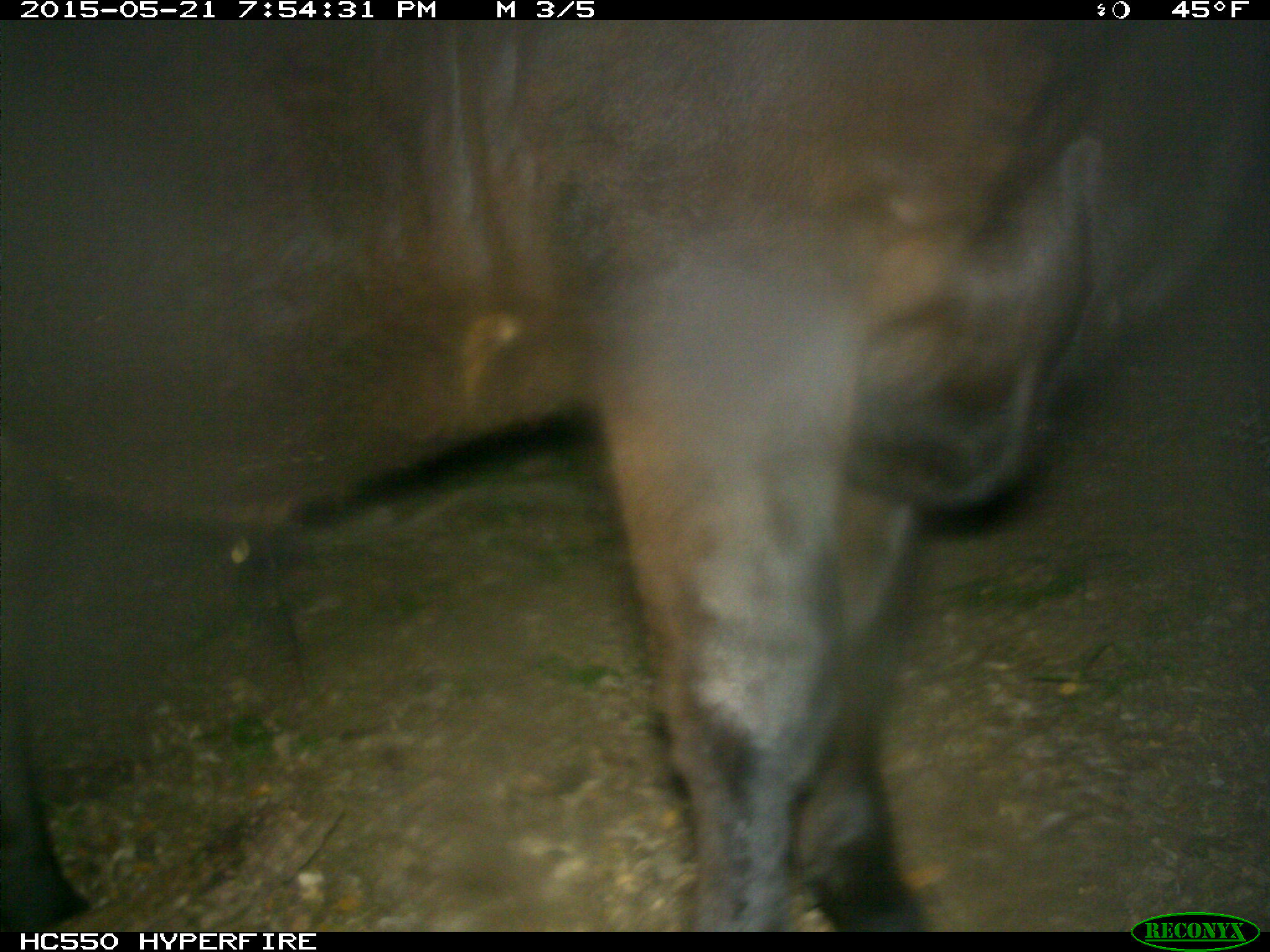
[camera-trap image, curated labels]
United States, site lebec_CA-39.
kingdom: Animalia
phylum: Chordata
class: Mammalia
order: Artiodactyla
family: Bovidae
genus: Bos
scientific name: Bos taurus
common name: domestic cow